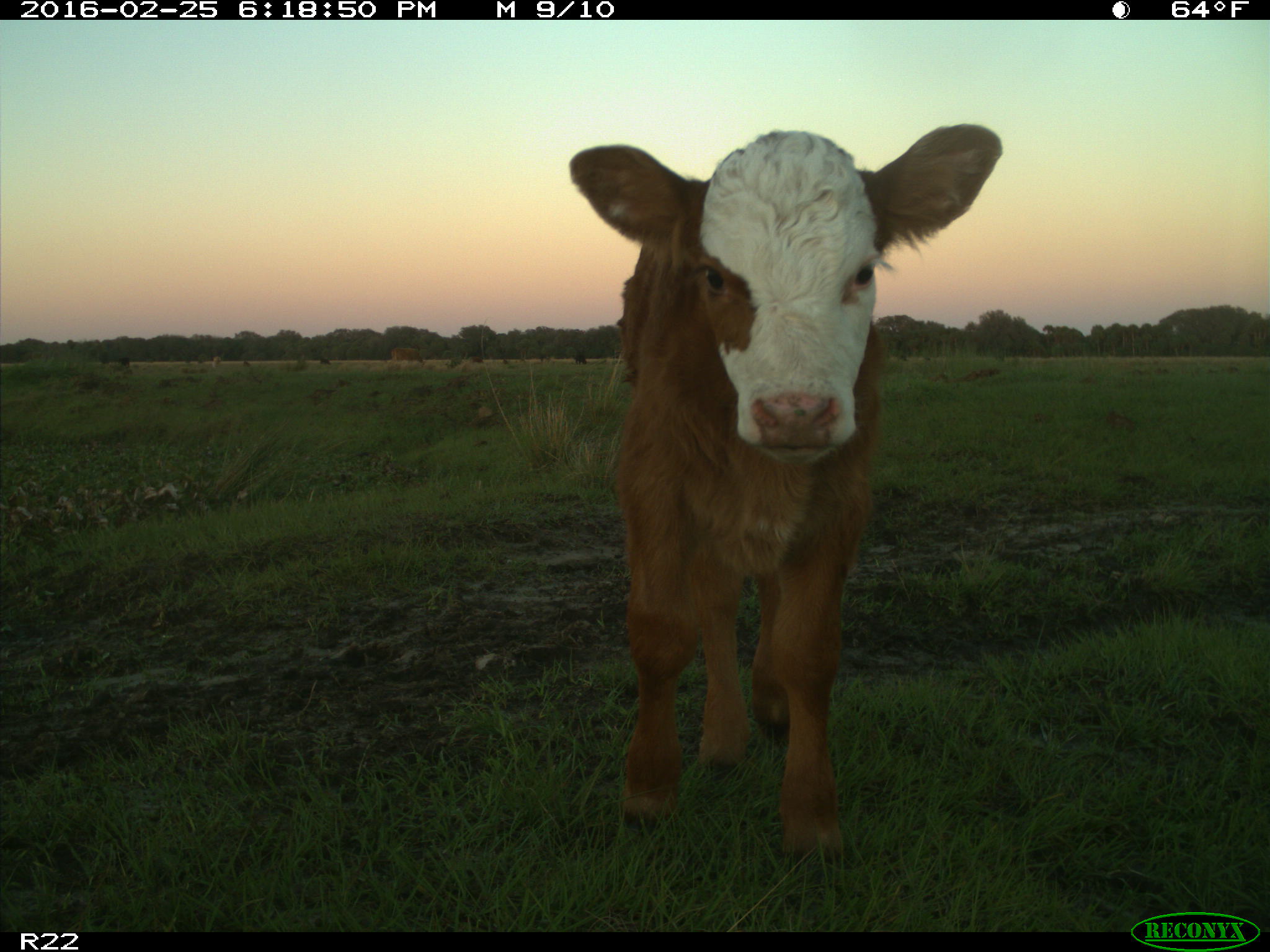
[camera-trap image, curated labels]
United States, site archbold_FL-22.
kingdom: Animalia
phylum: Chordata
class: Mammalia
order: Artiodactyla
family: Bovidae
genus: Bos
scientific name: Bos taurus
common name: domestic cow